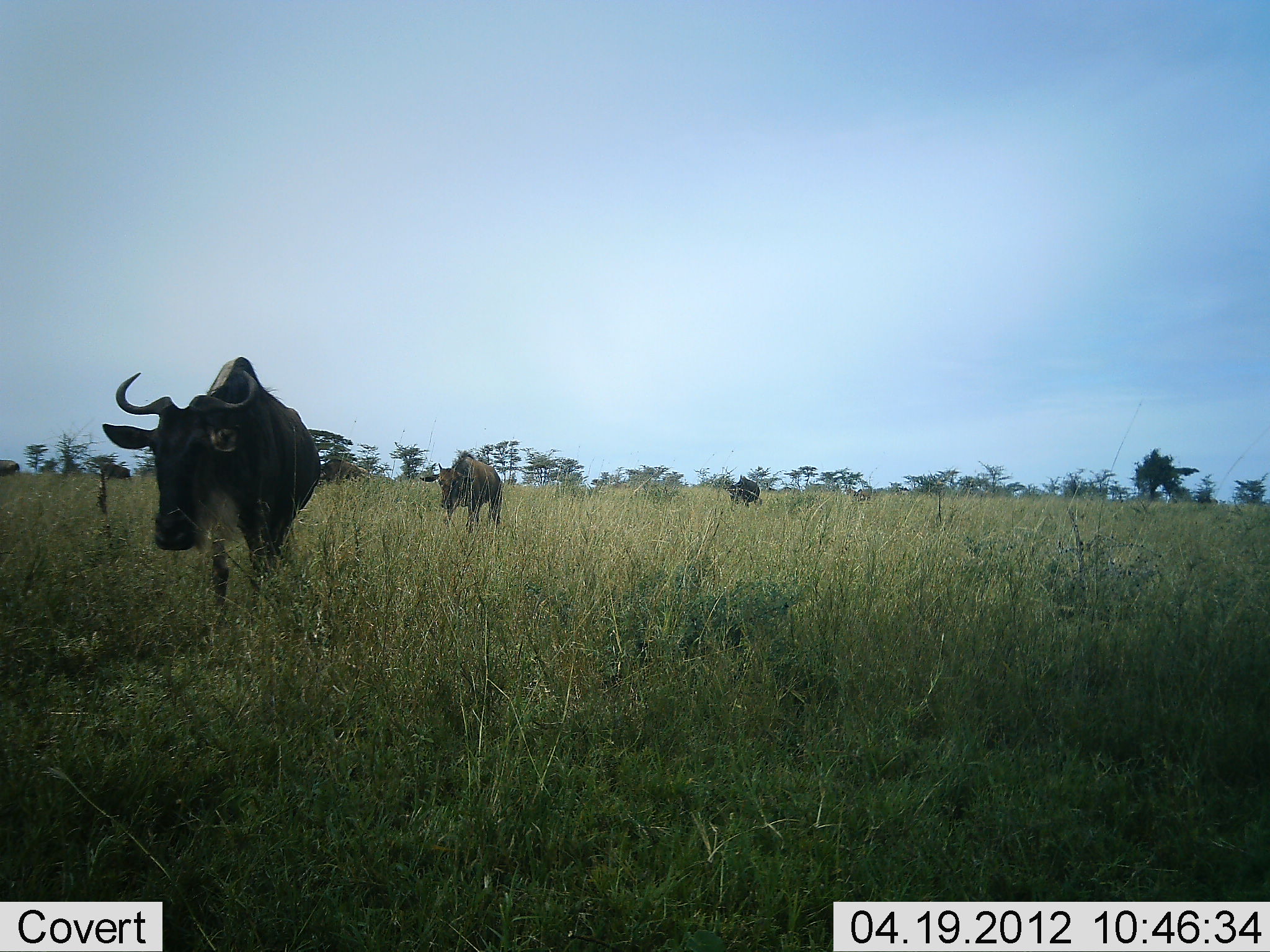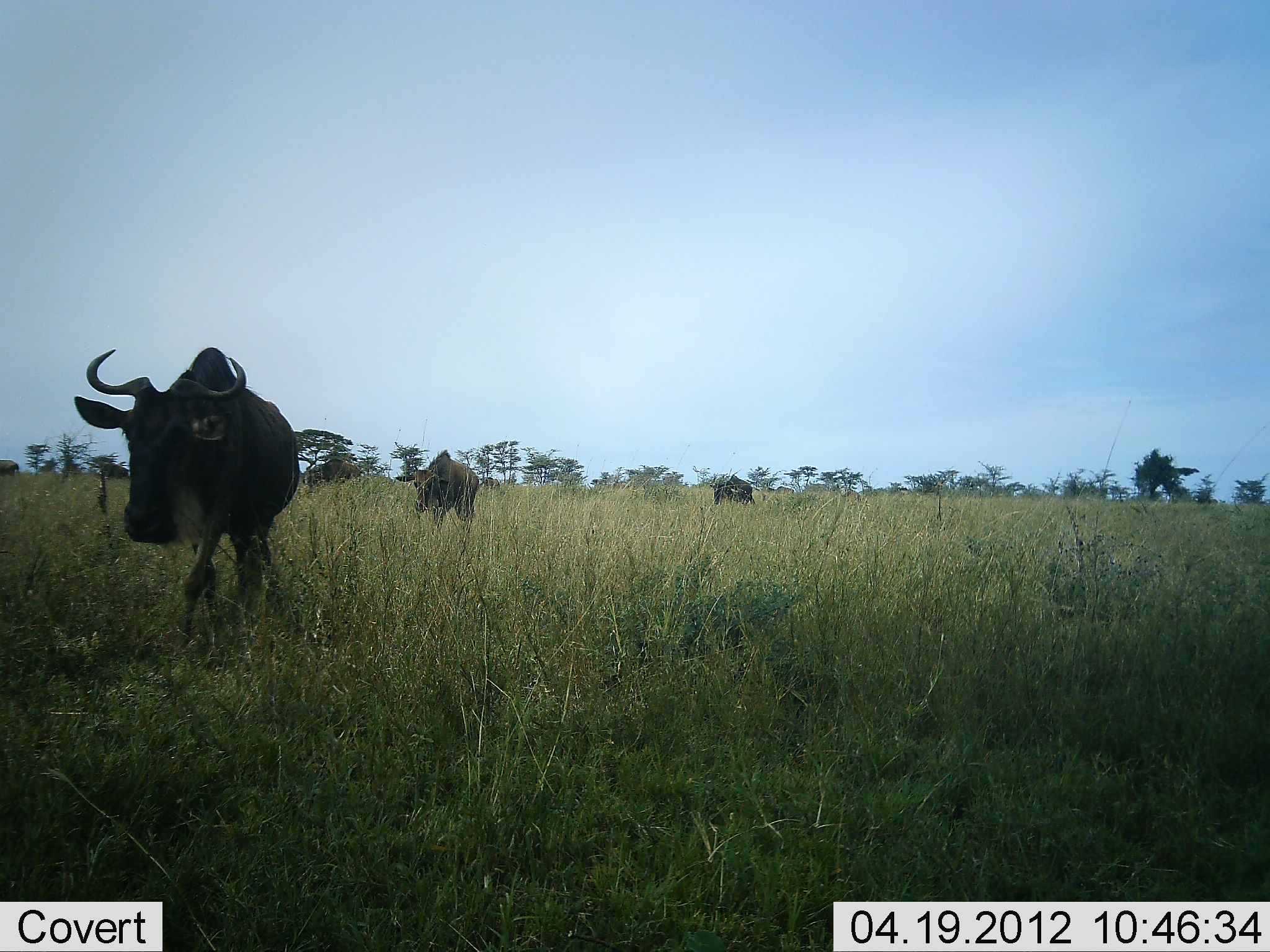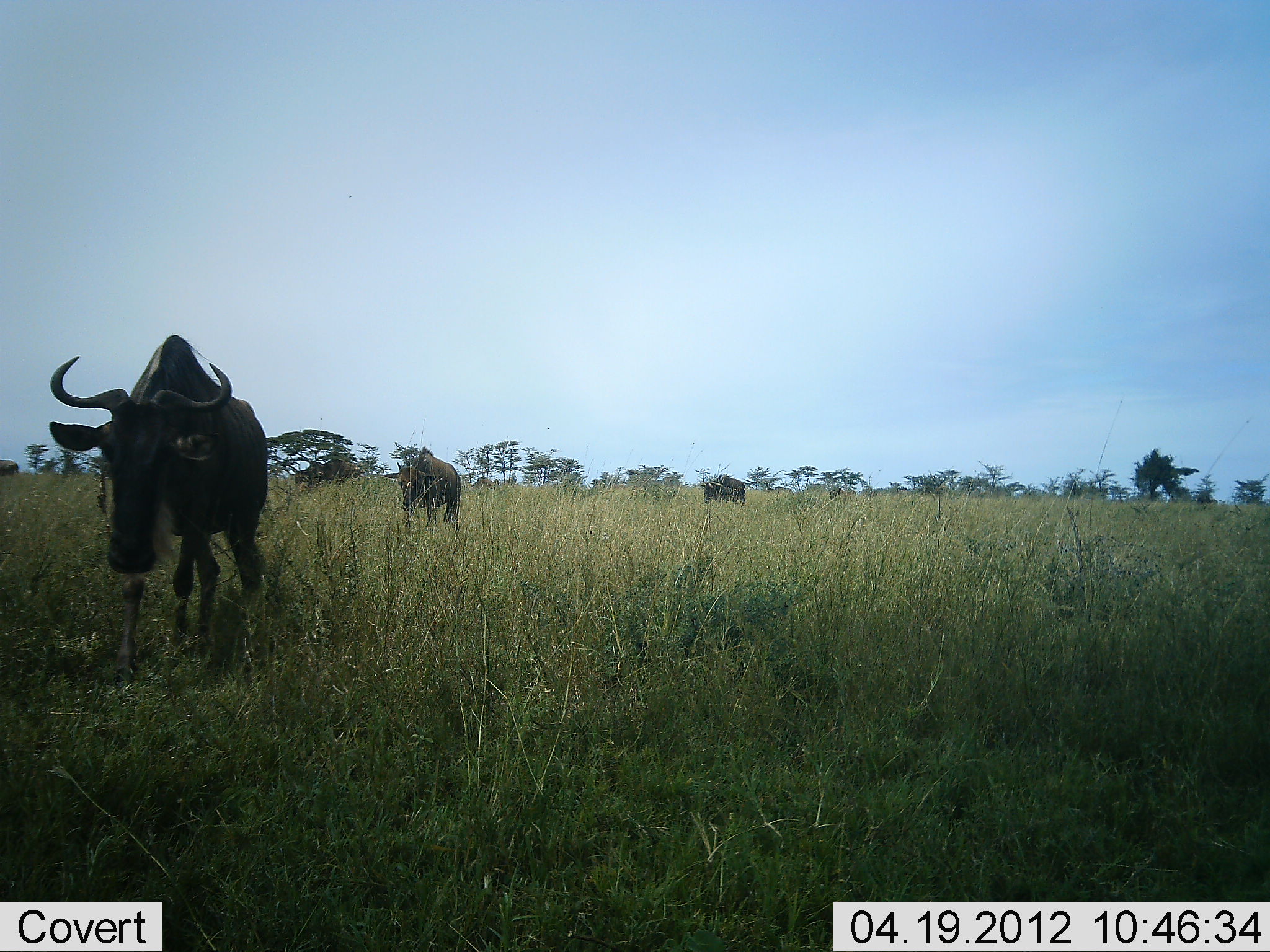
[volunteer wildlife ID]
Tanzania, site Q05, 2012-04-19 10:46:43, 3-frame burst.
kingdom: Animalia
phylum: Chordata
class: Mammalia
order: Artiodactyla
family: Bovidae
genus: Connochaetes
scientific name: Connochaetes taurinus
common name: blue wildebeest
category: wildebeest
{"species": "wildebeest (blue wildebeest) (Connochaetes taurinus)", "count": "3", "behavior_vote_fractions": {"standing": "9%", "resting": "0%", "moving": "100%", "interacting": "0%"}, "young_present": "0%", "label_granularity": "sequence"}